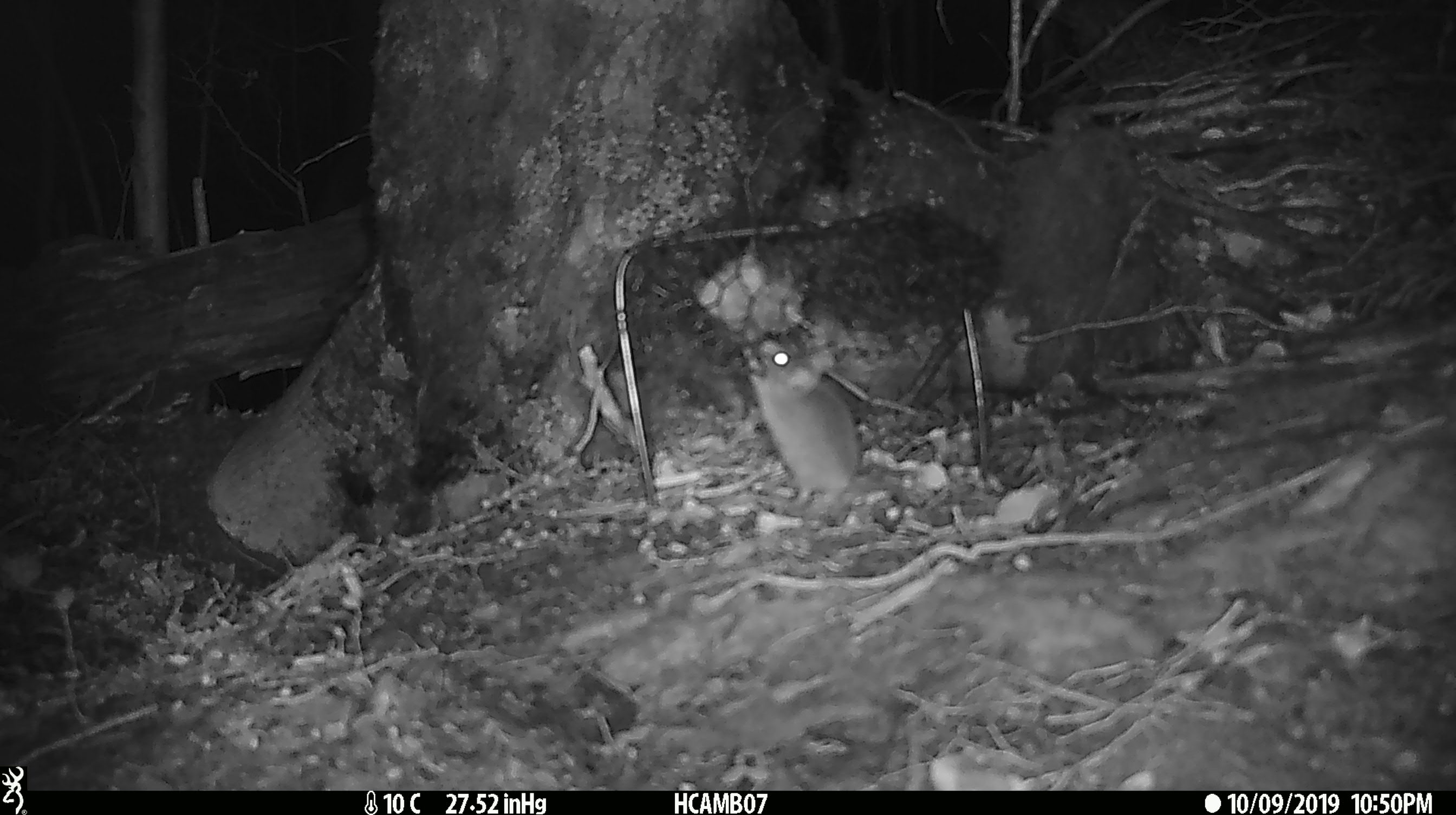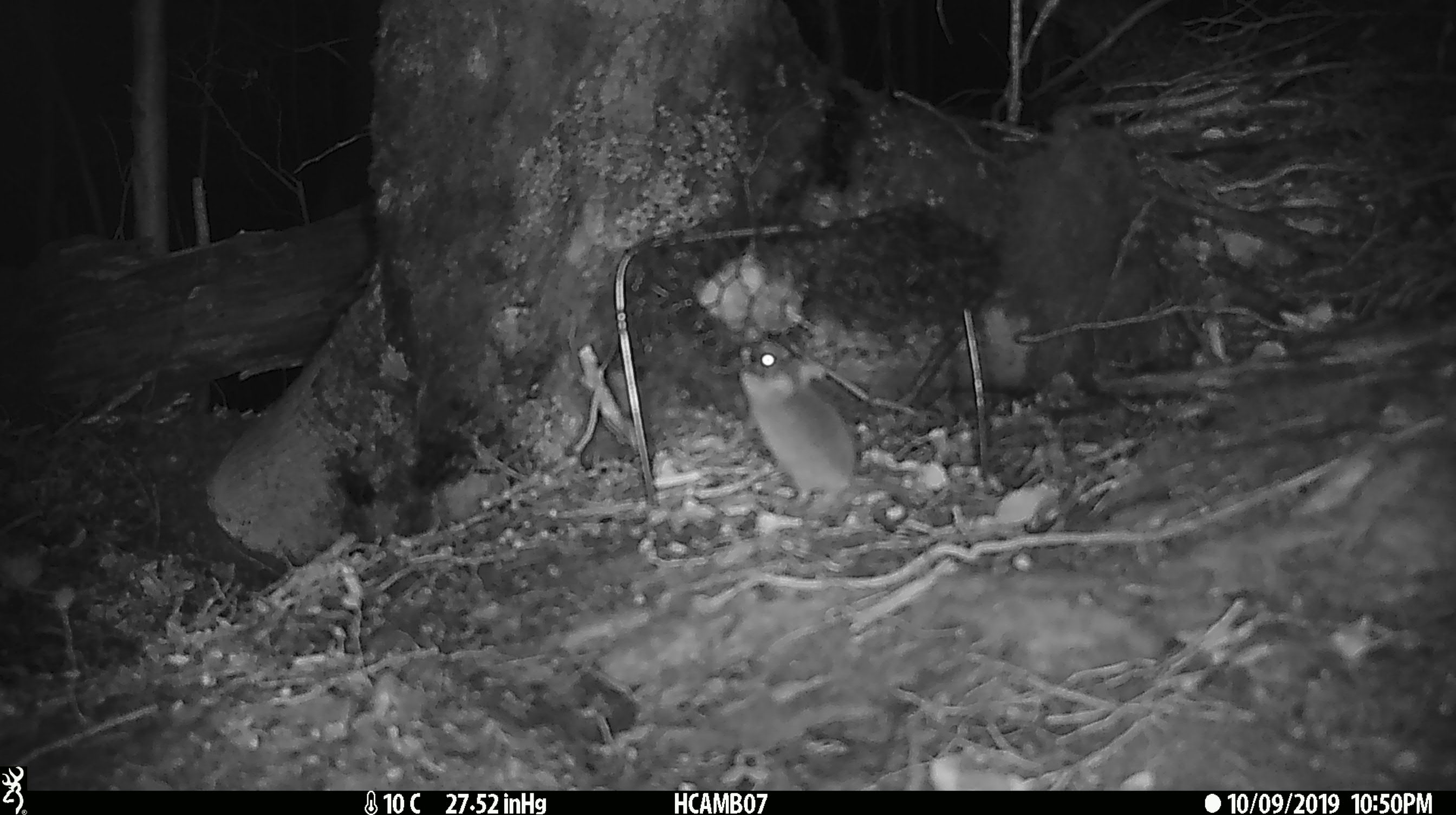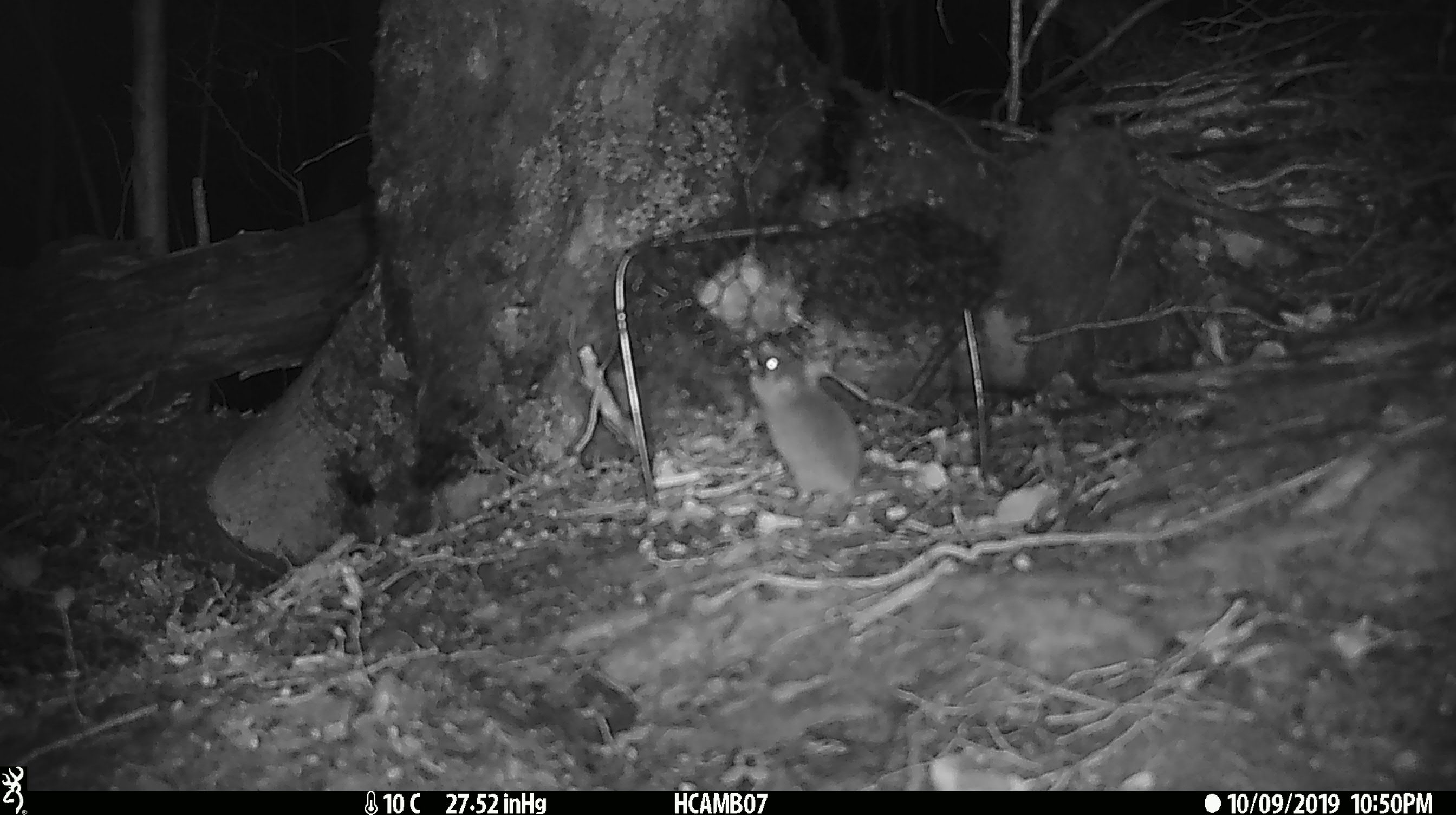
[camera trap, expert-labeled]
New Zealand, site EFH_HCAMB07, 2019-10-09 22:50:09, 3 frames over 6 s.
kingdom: Animalia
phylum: Chordata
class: Mammalia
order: Rodentia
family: Muridae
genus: Mus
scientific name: Mus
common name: mouse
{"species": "mouse (Mus)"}